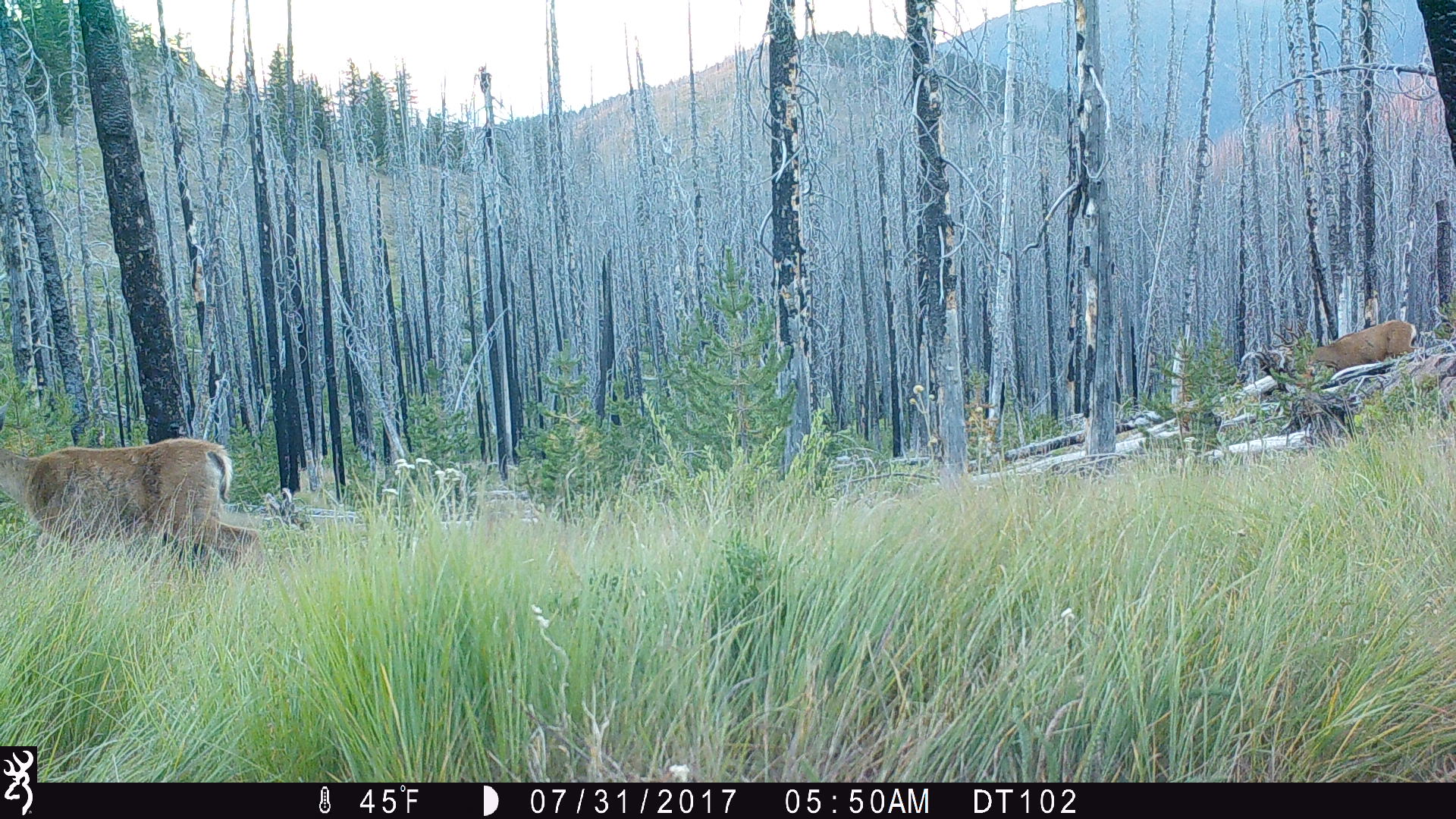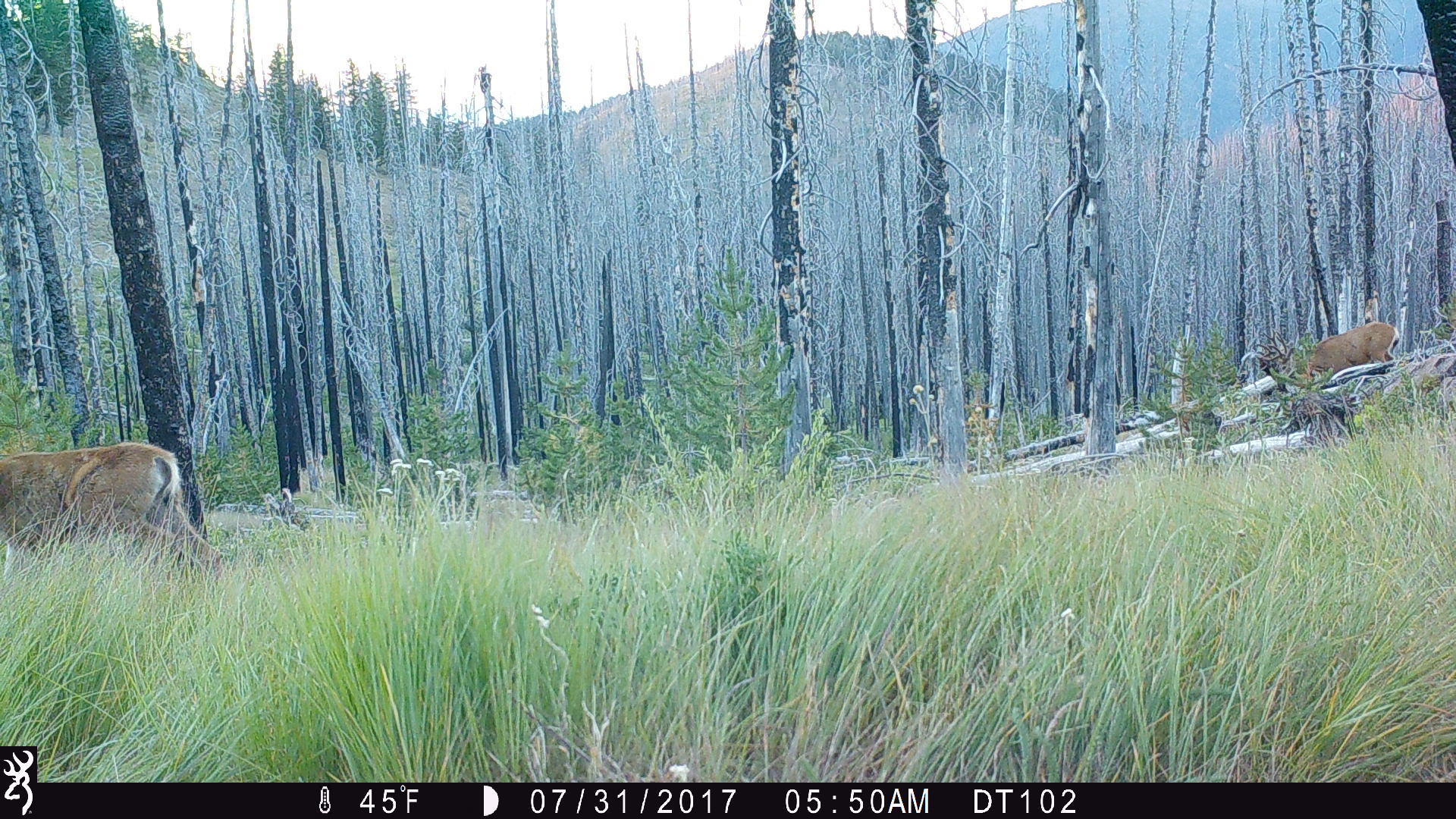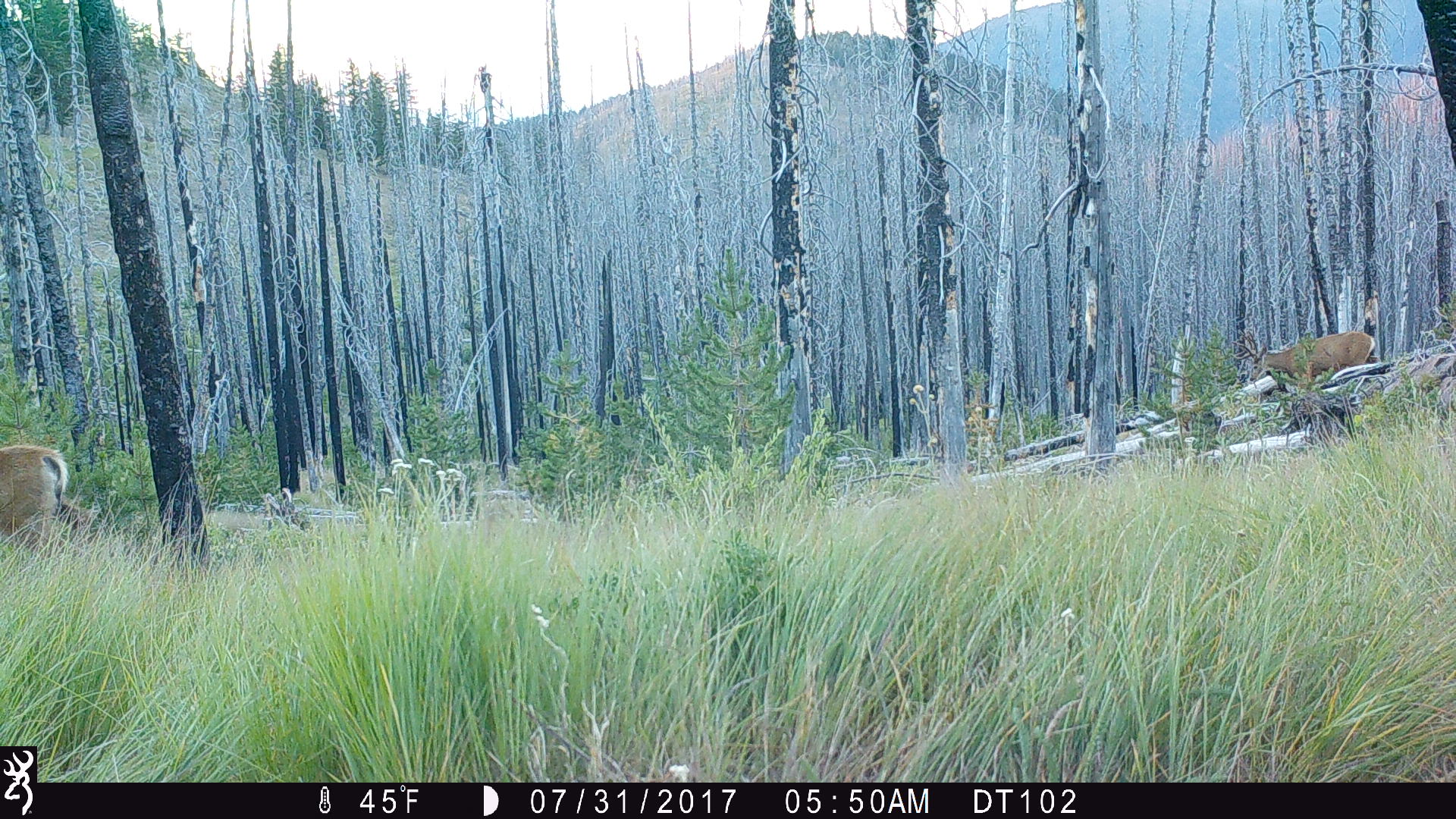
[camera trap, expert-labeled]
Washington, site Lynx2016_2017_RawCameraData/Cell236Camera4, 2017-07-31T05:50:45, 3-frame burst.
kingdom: Animalia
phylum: Chordata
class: Mammalia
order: Artiodactyla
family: Cervidae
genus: Odocoileus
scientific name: Odocoileus hemionus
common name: mule deer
Odocoileus hemionus (mule deer). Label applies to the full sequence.